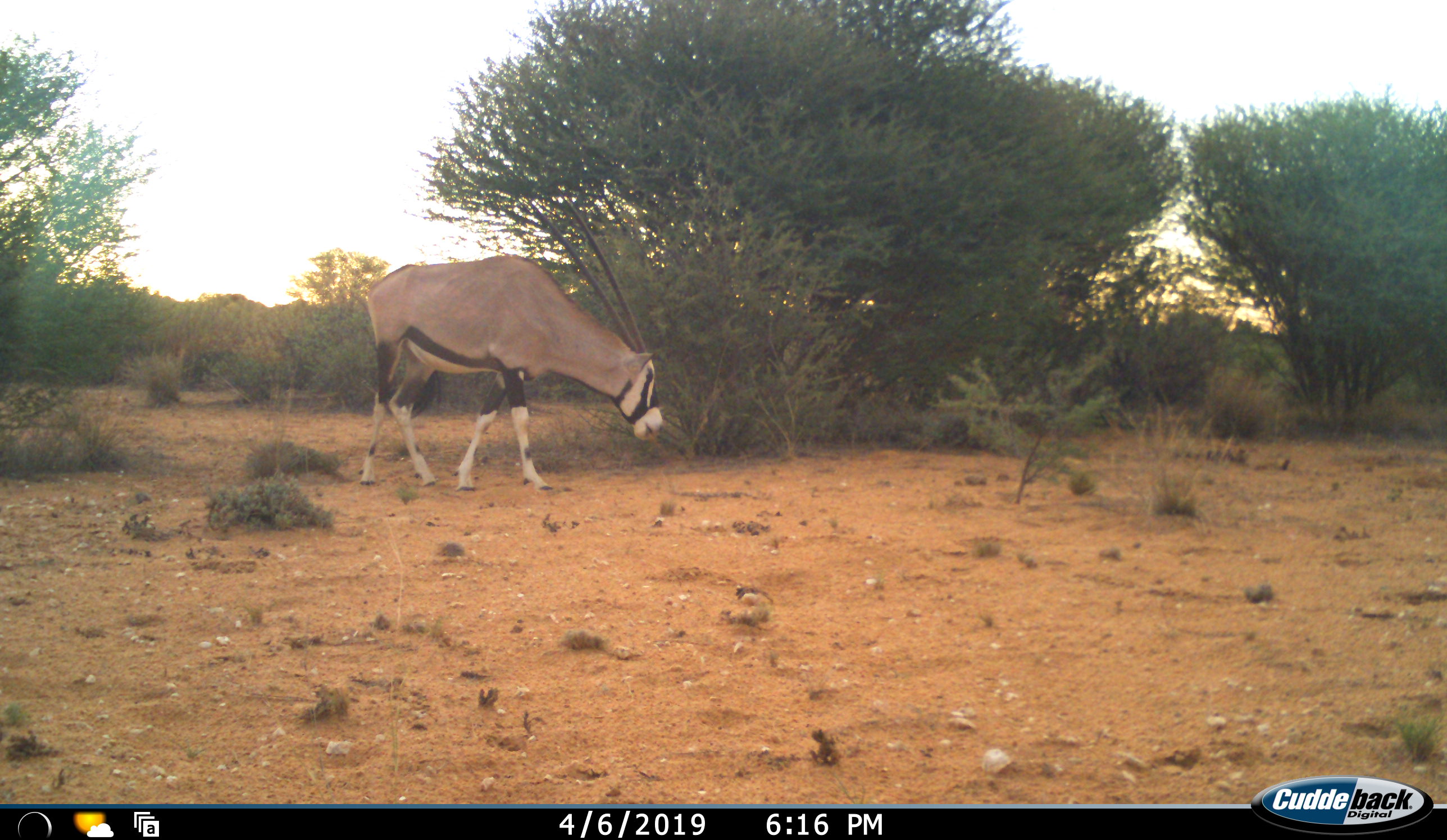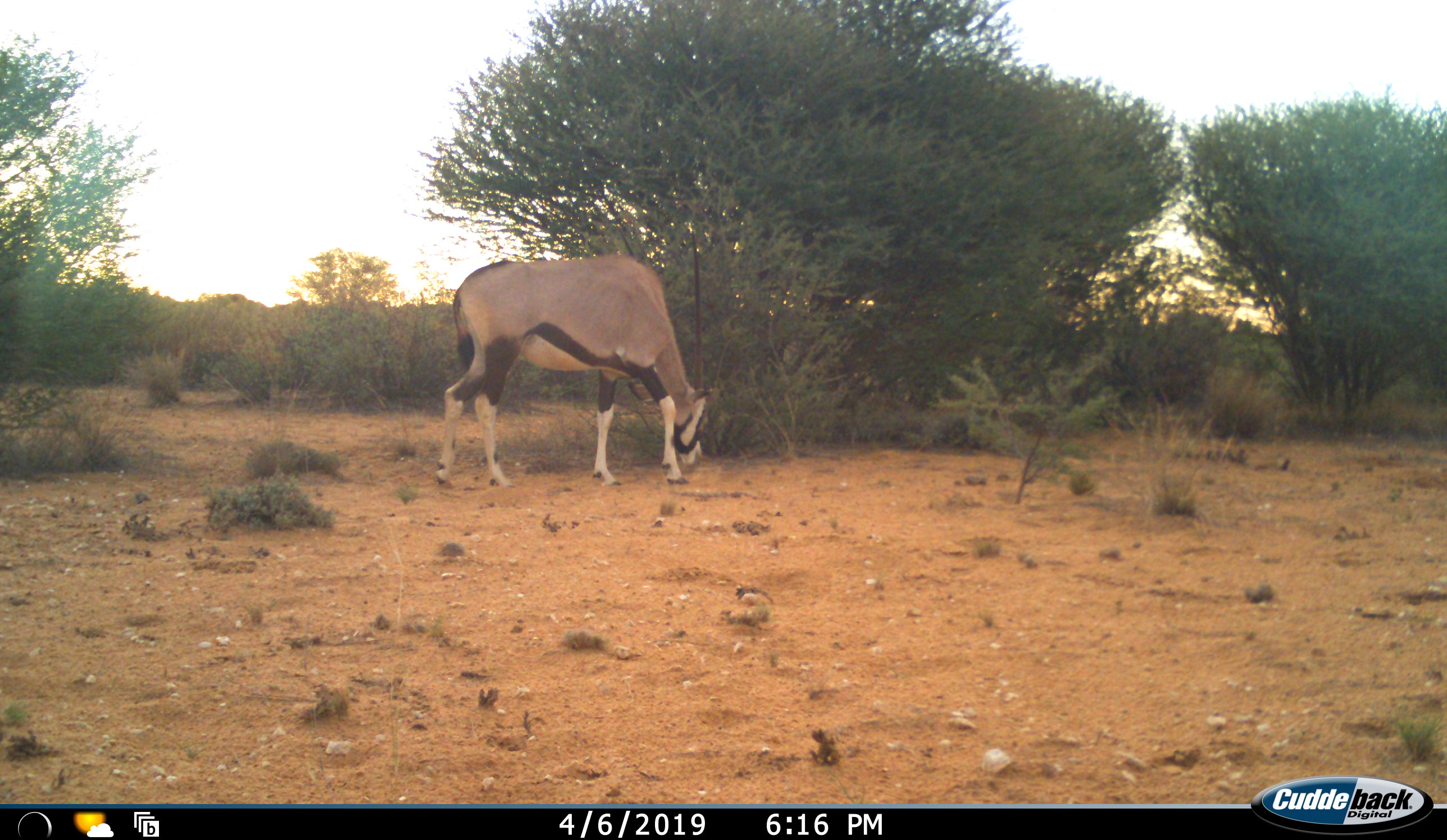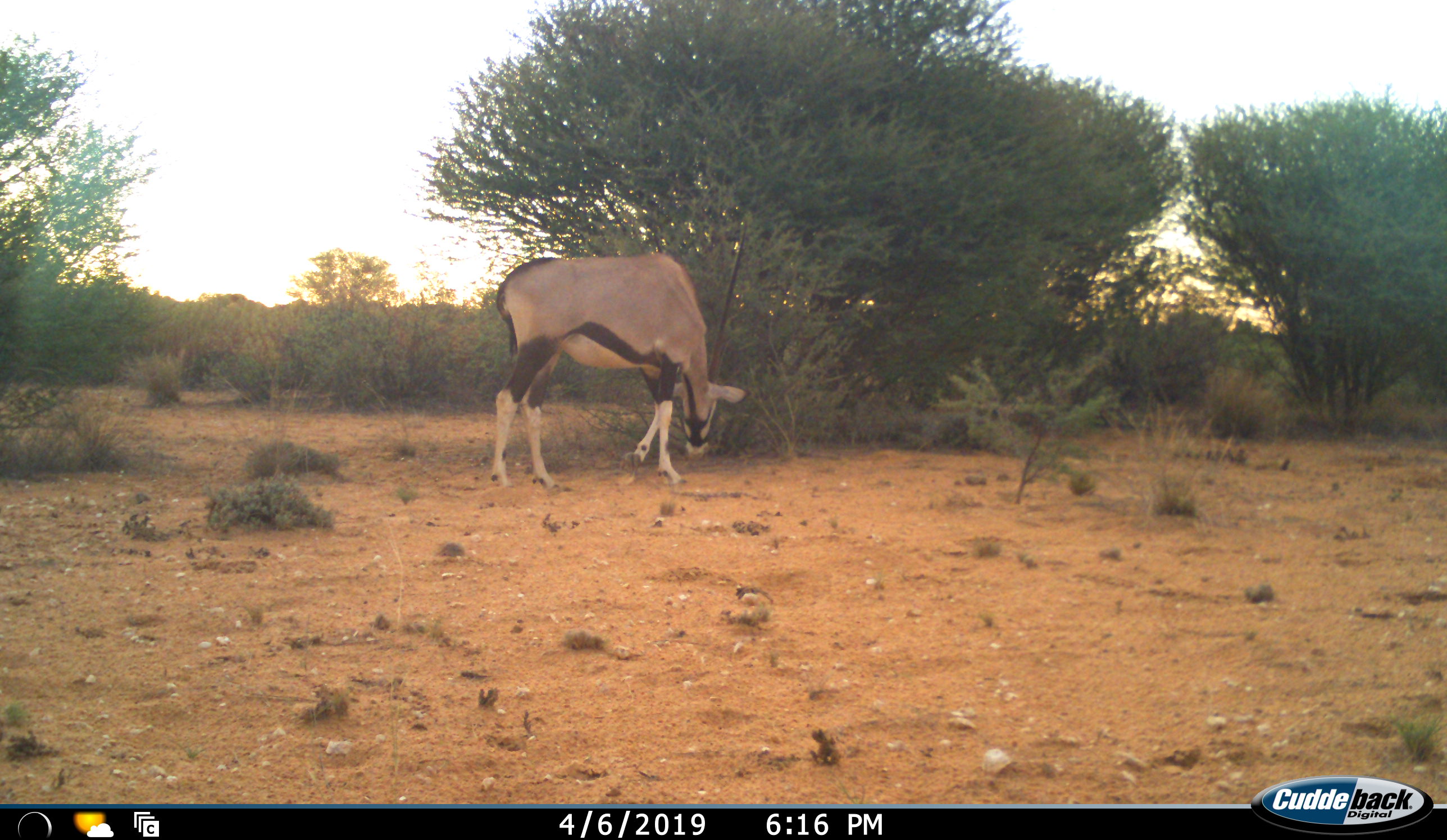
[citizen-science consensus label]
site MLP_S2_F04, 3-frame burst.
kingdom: Animalia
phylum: Chordata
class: Mammalia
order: Artiodactyla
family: Bovidae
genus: Oryx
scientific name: Oryx gazella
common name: gemsbok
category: oryx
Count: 1.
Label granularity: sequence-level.